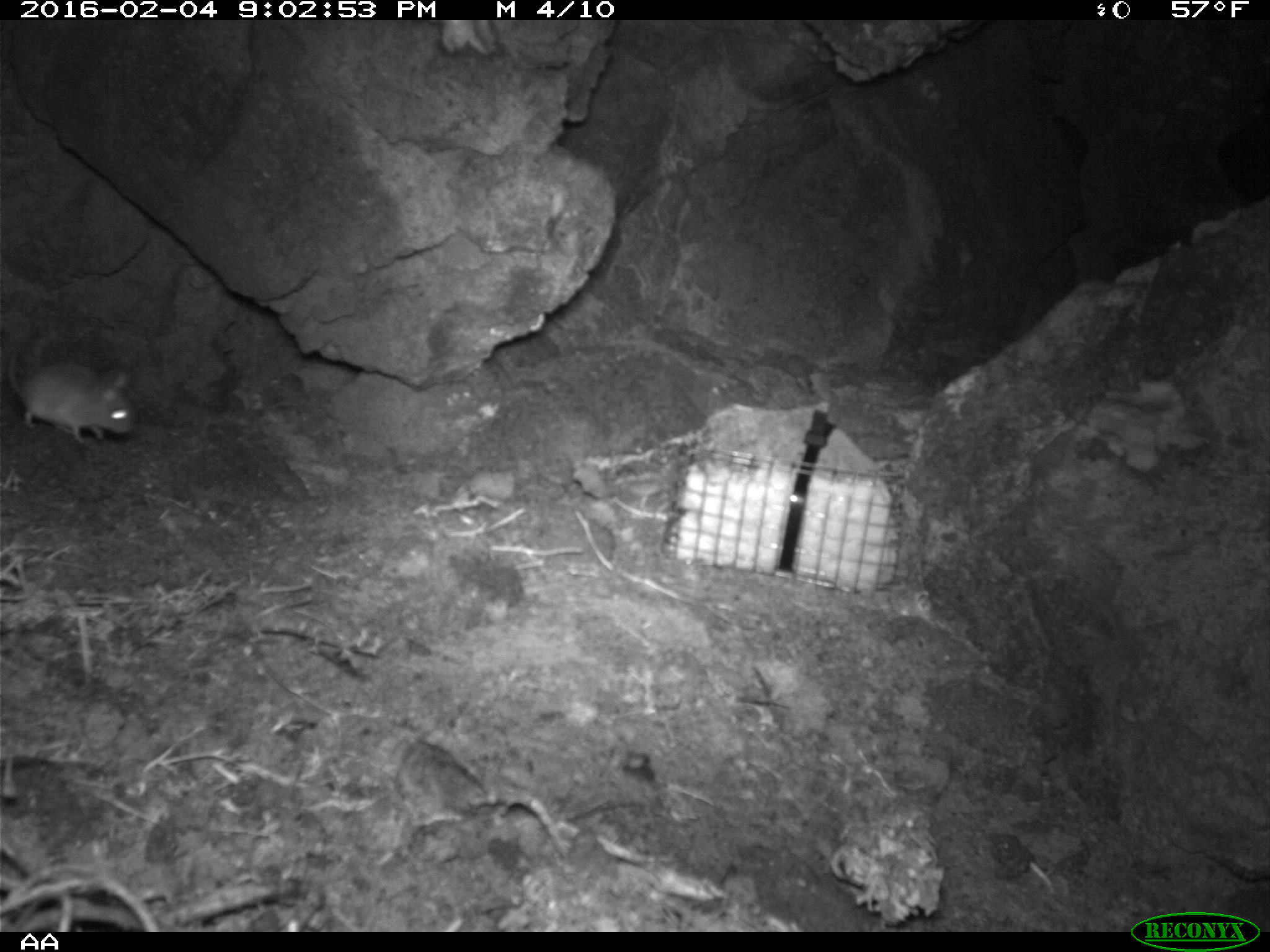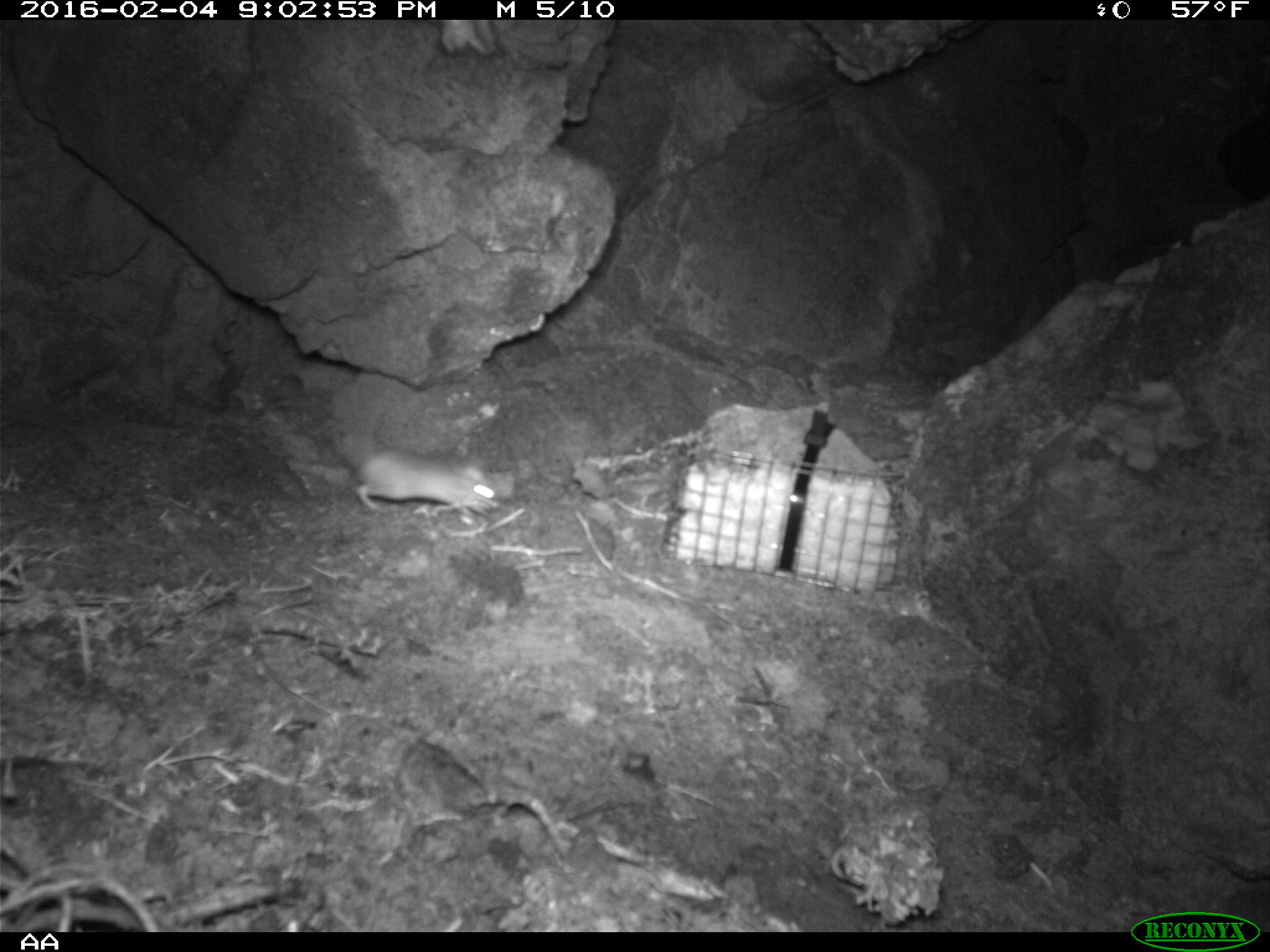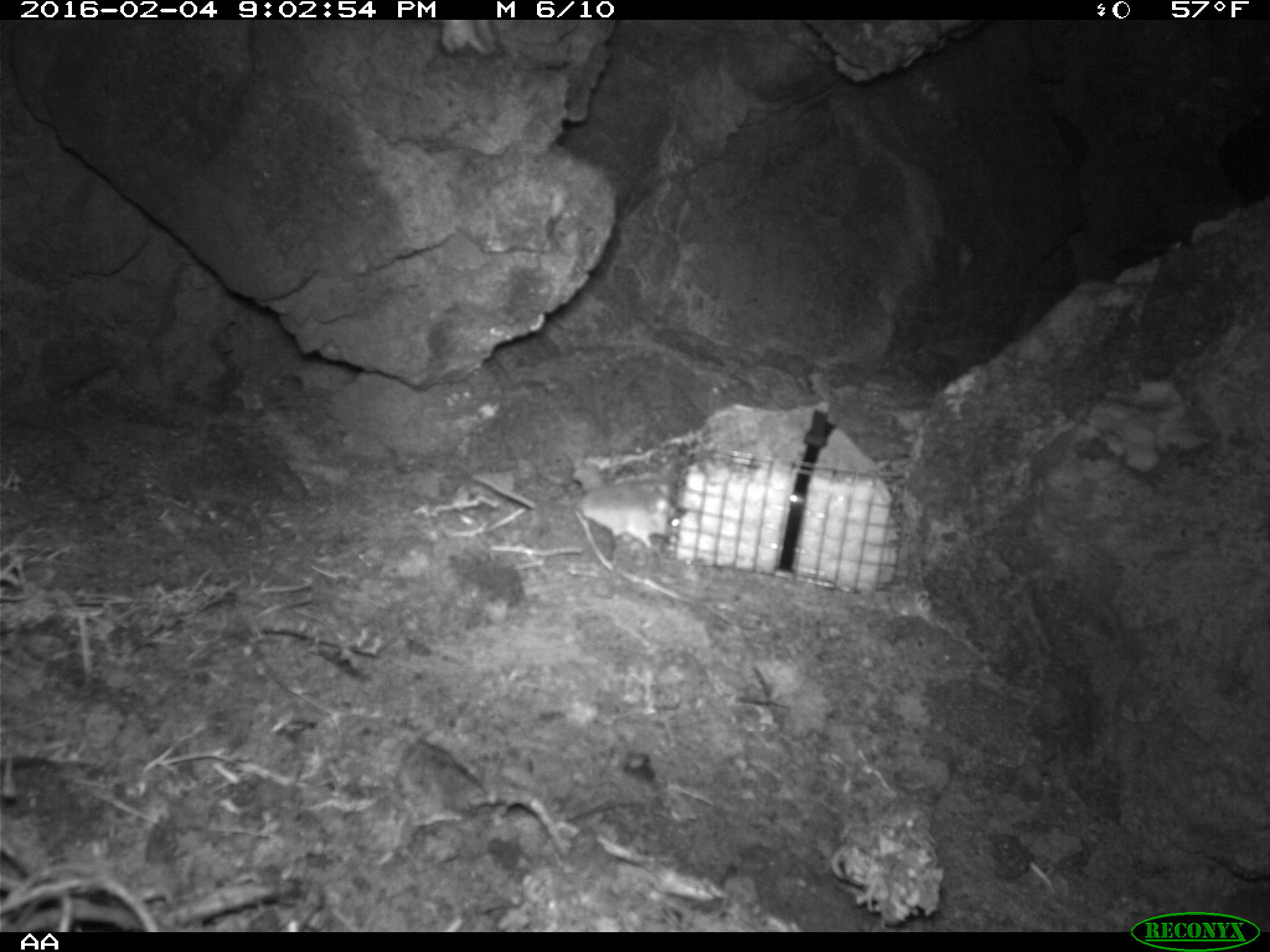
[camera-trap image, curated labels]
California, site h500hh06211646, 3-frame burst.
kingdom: Animalia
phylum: Chordata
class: Mammalia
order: Rodentia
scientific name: Rodentia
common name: rodent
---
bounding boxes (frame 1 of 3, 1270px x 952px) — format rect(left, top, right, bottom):
rodent: rect(7, 336, 135, 448)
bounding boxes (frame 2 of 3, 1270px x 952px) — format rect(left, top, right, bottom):
rodent: rect(354, 446, 500, 518)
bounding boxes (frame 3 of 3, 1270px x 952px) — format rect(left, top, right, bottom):
rodent: rect(575, 483, 682, 550)